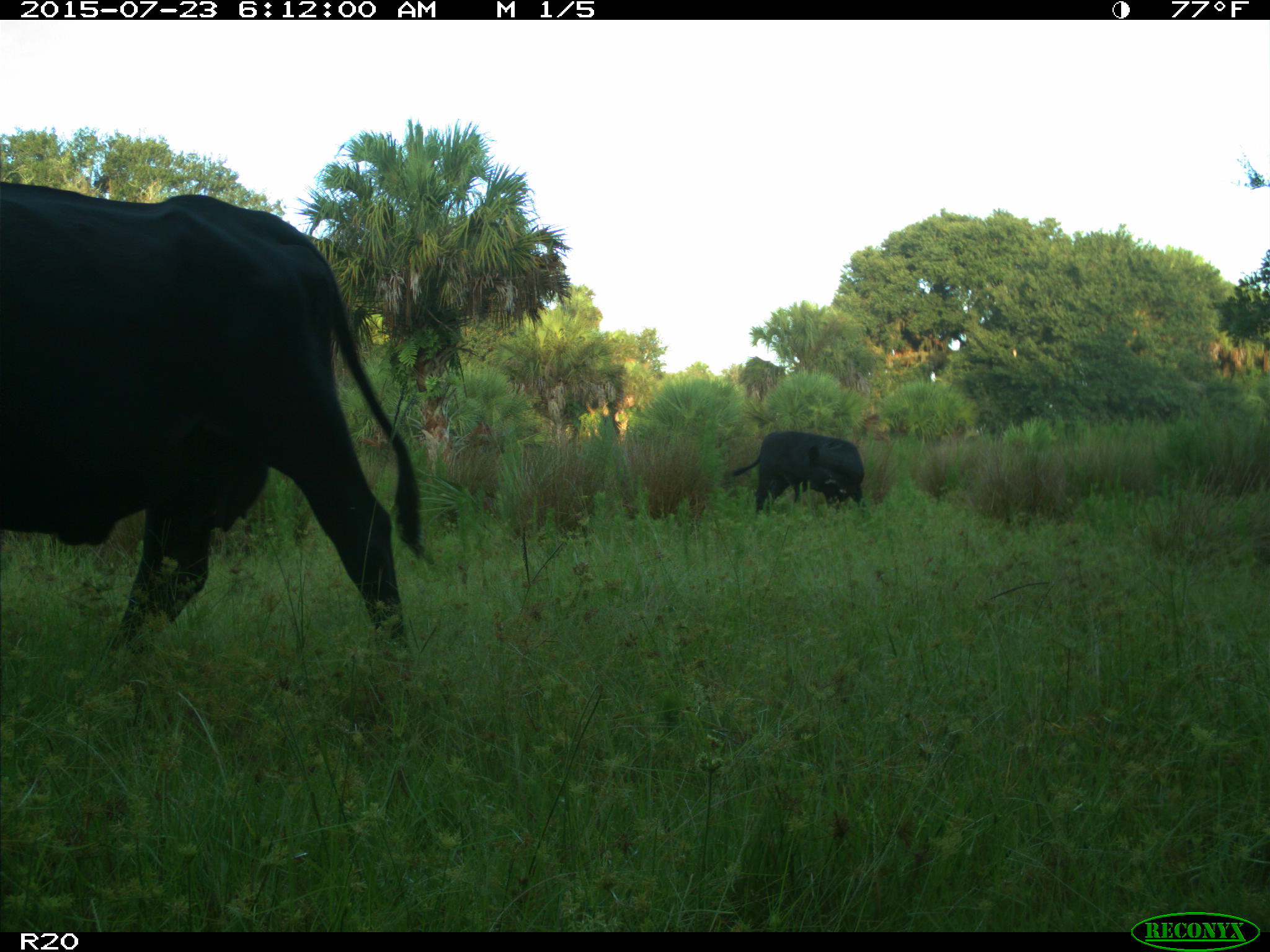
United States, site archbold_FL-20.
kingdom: Animalia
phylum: Chordata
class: Mammalia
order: Artiodactyla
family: Bovidae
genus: Bos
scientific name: Bos taurus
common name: domestic cow